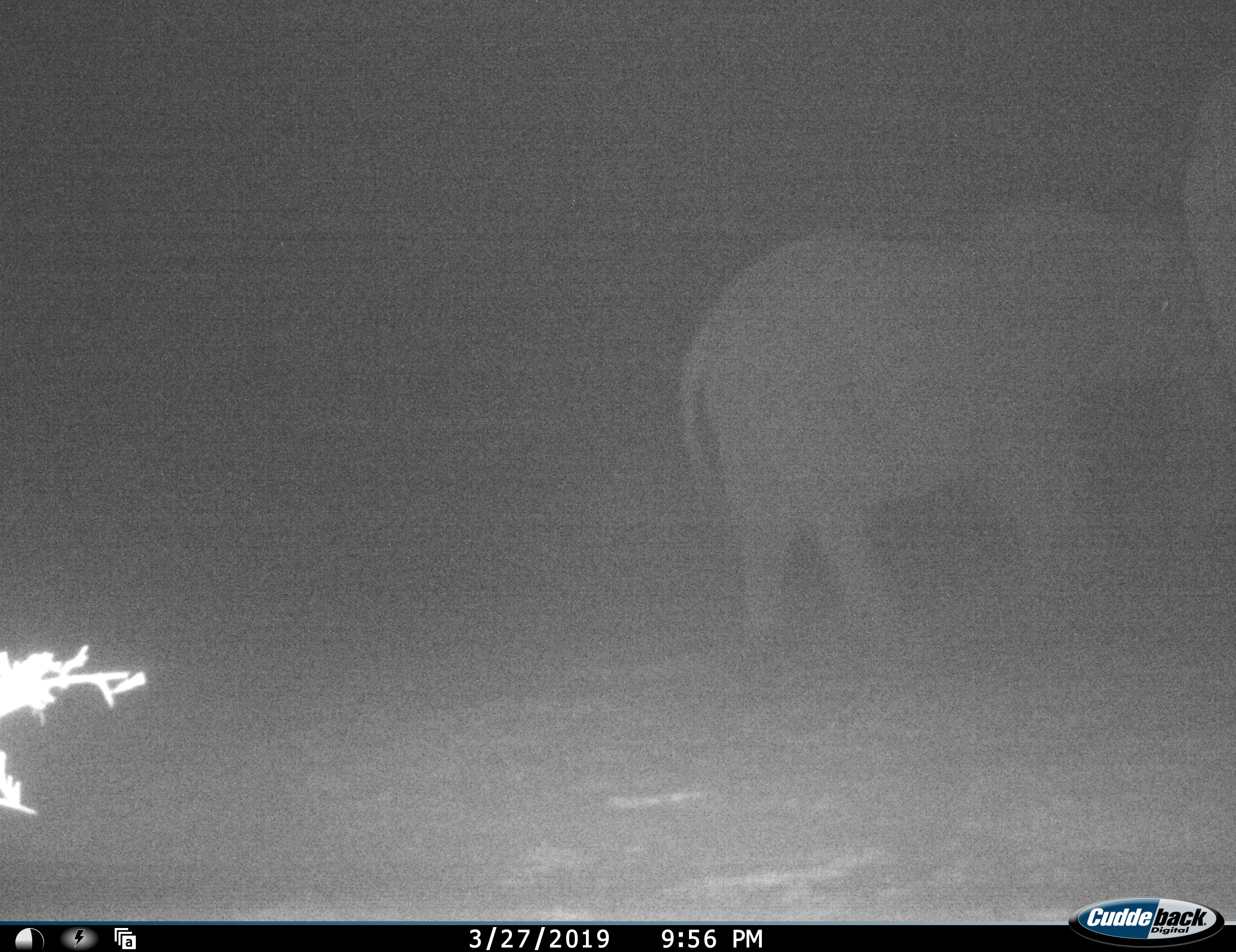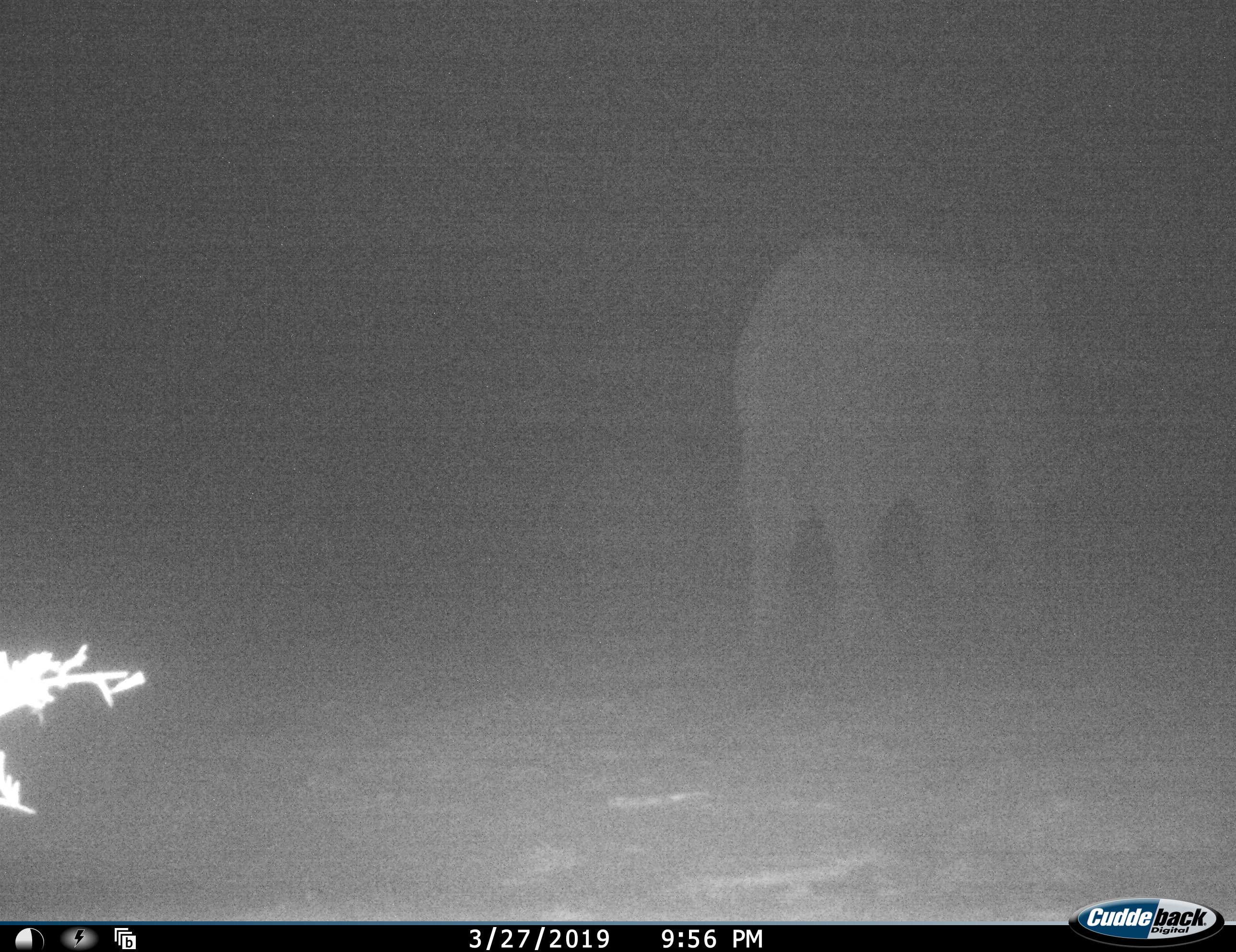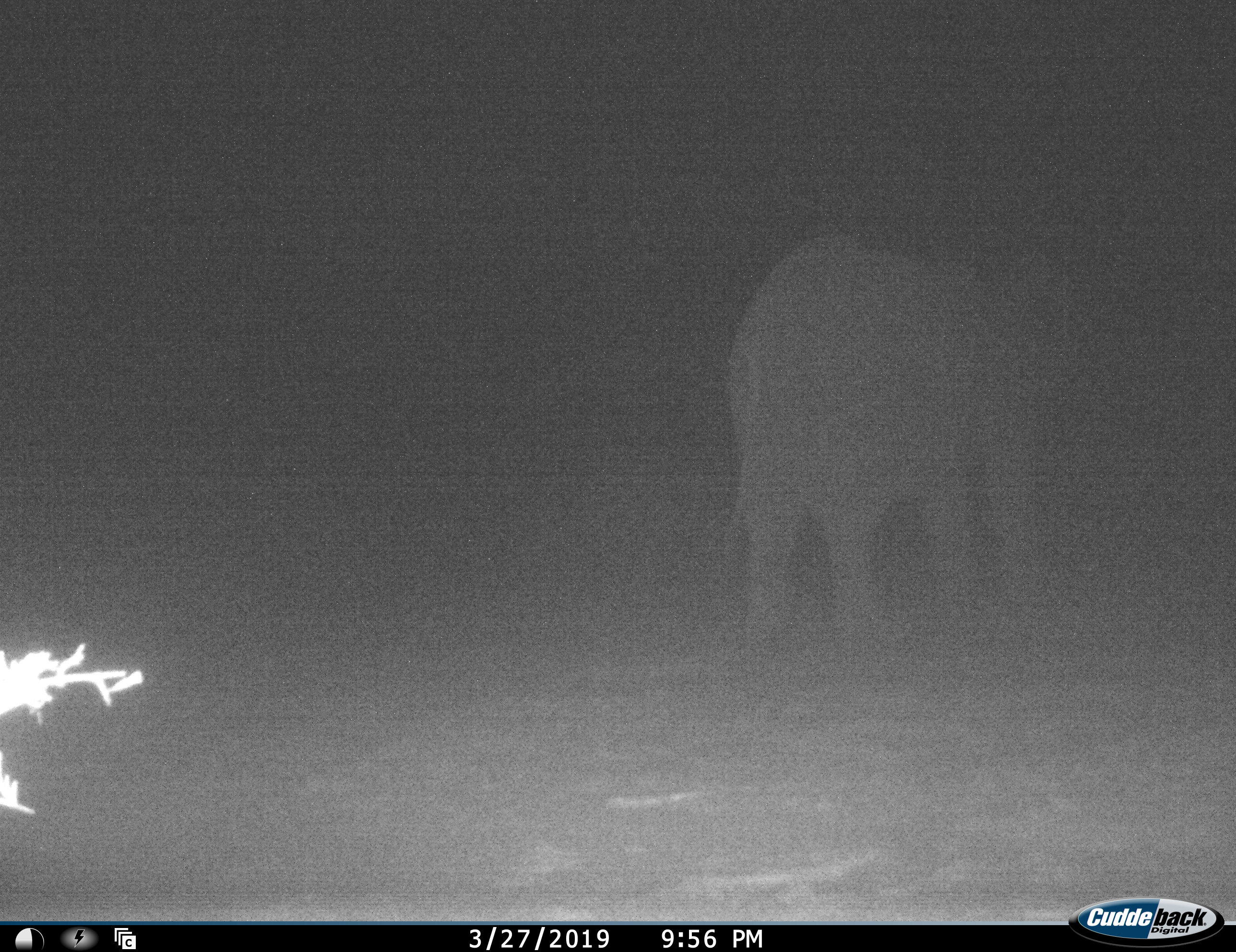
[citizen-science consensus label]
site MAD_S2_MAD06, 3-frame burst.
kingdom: Animalia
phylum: Chordata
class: Mammalia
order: Proboscidea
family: Elephantidae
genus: Loxodonta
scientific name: Loxodonta africana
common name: african bush elephant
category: elephant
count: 1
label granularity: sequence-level